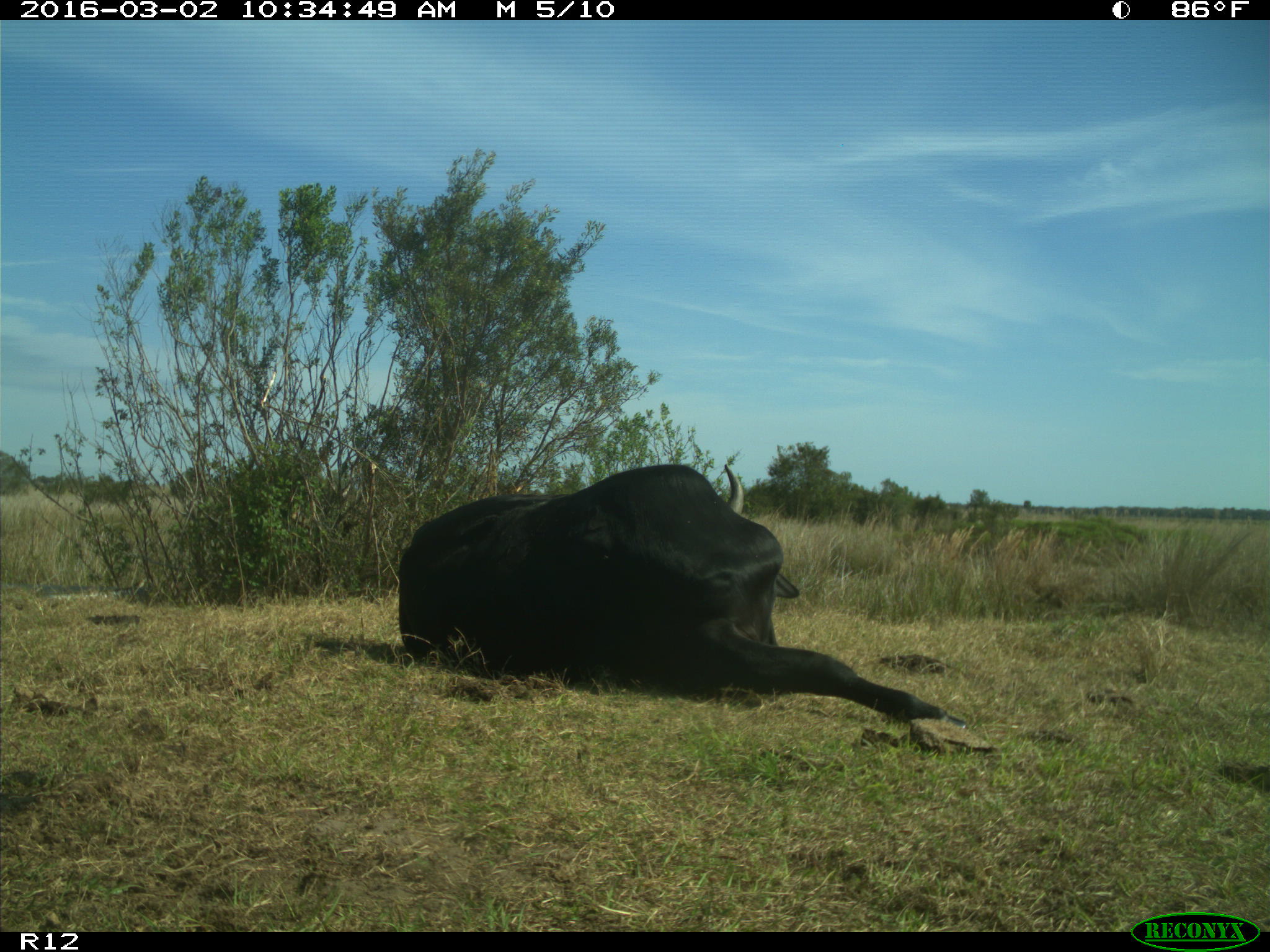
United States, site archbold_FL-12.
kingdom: Animalia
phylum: Chordata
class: Mammalia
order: Artiodactyla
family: Bovidae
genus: Bos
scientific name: Bos taurus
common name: domestic cow